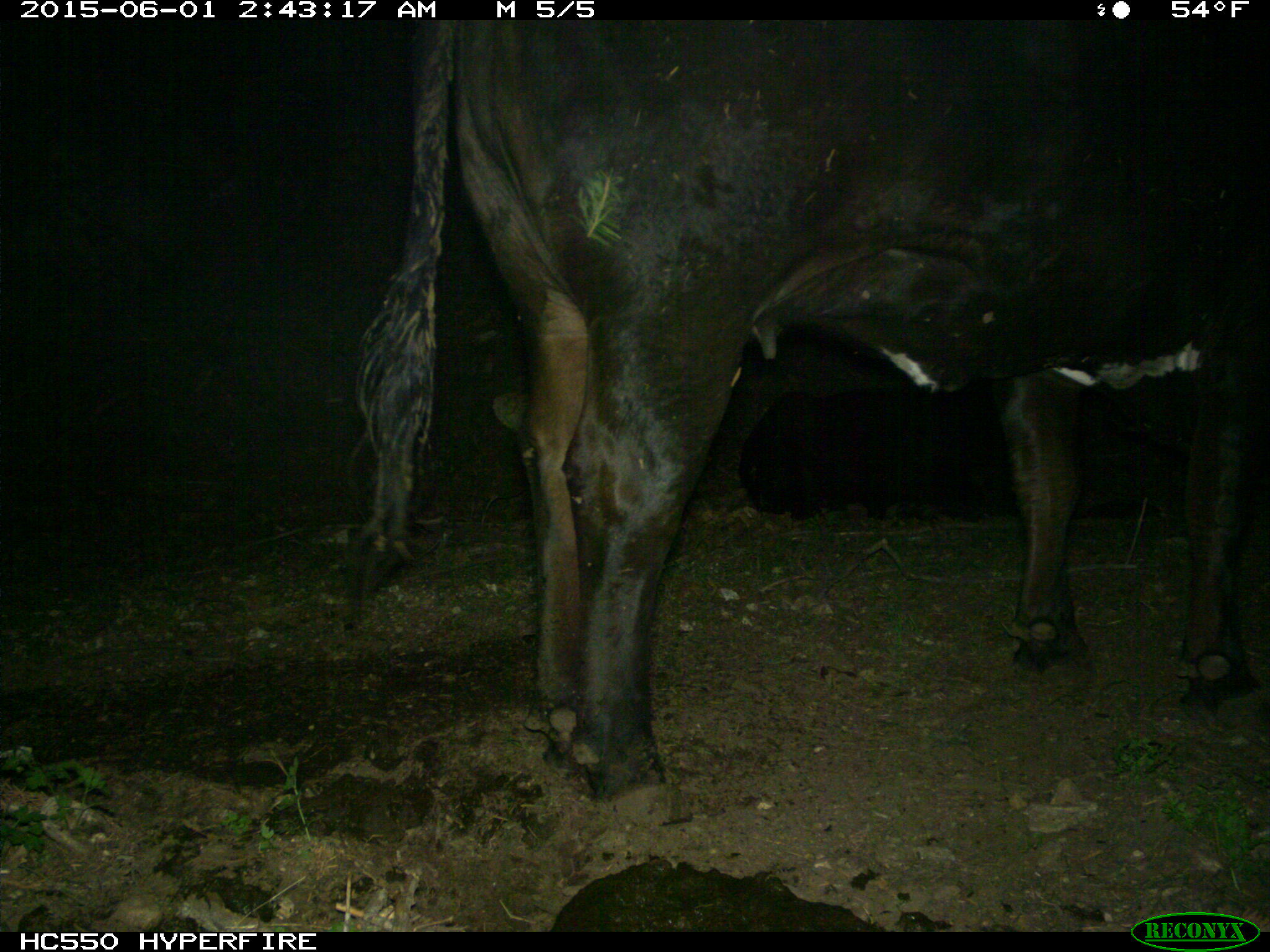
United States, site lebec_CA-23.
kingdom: Animalia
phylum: Chordata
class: Mammalia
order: Artiodactyla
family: Bovidae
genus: Bos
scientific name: Bos taurus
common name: domestic cow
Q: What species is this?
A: Bos taurus (domestic cow).